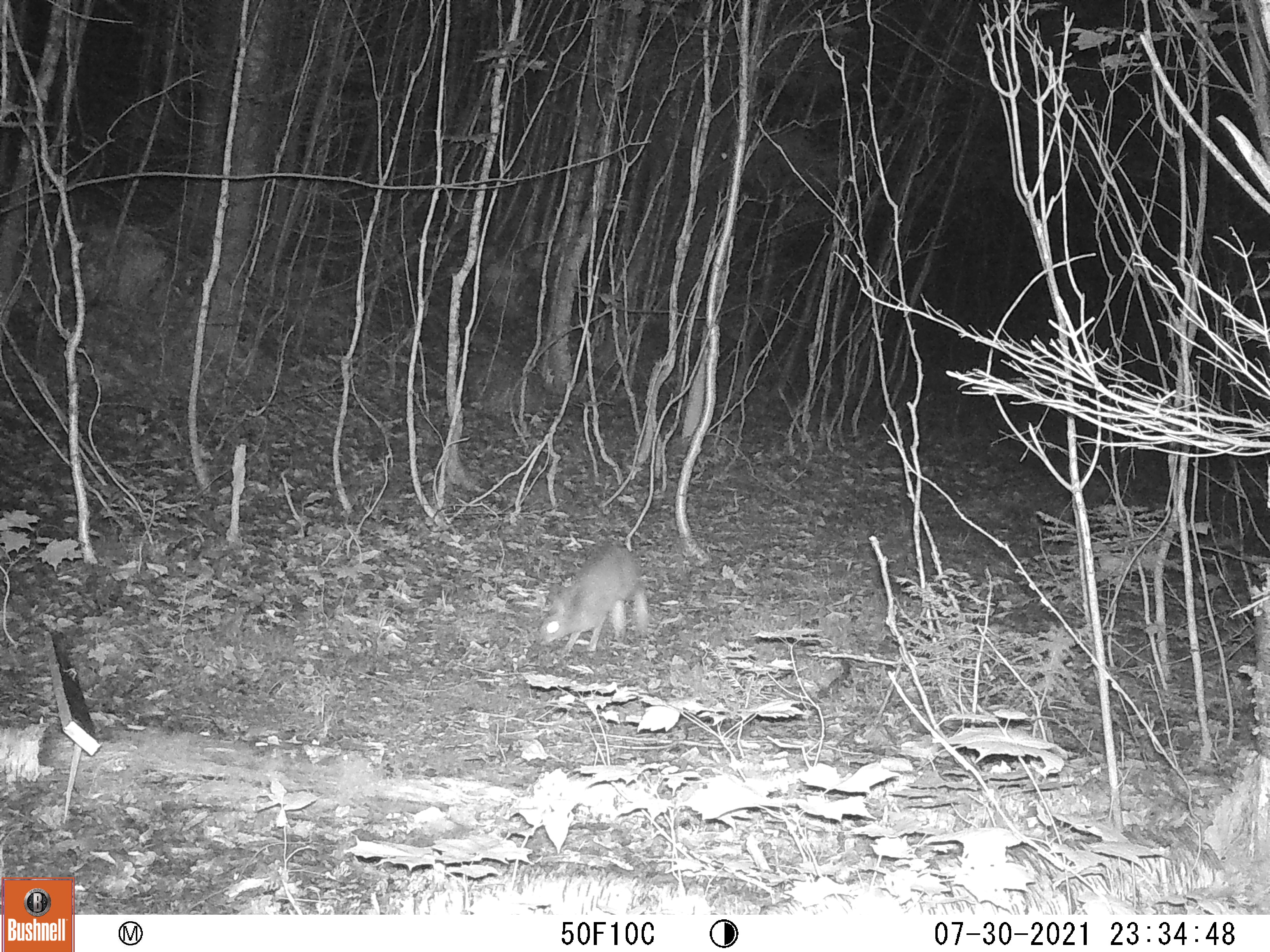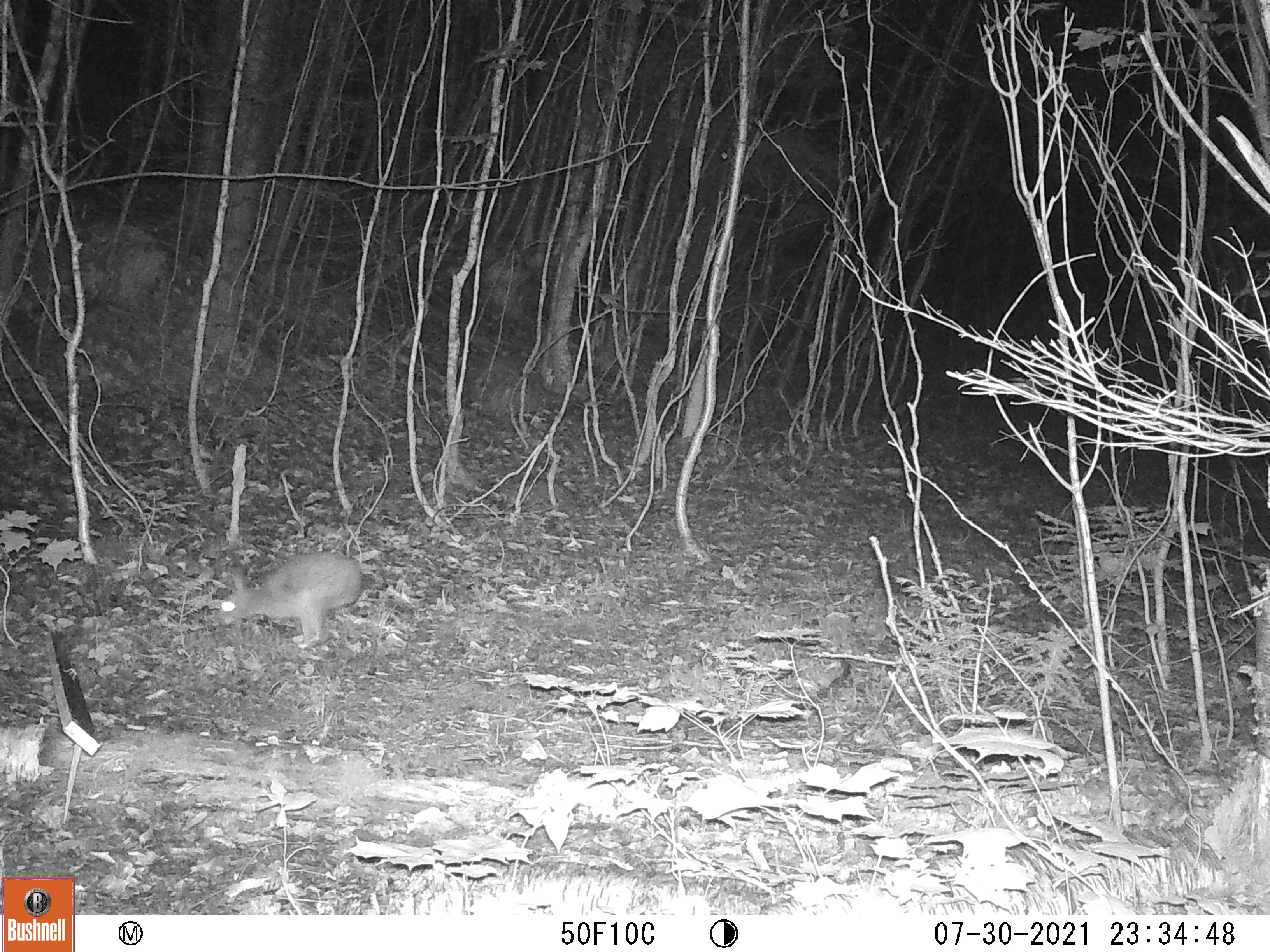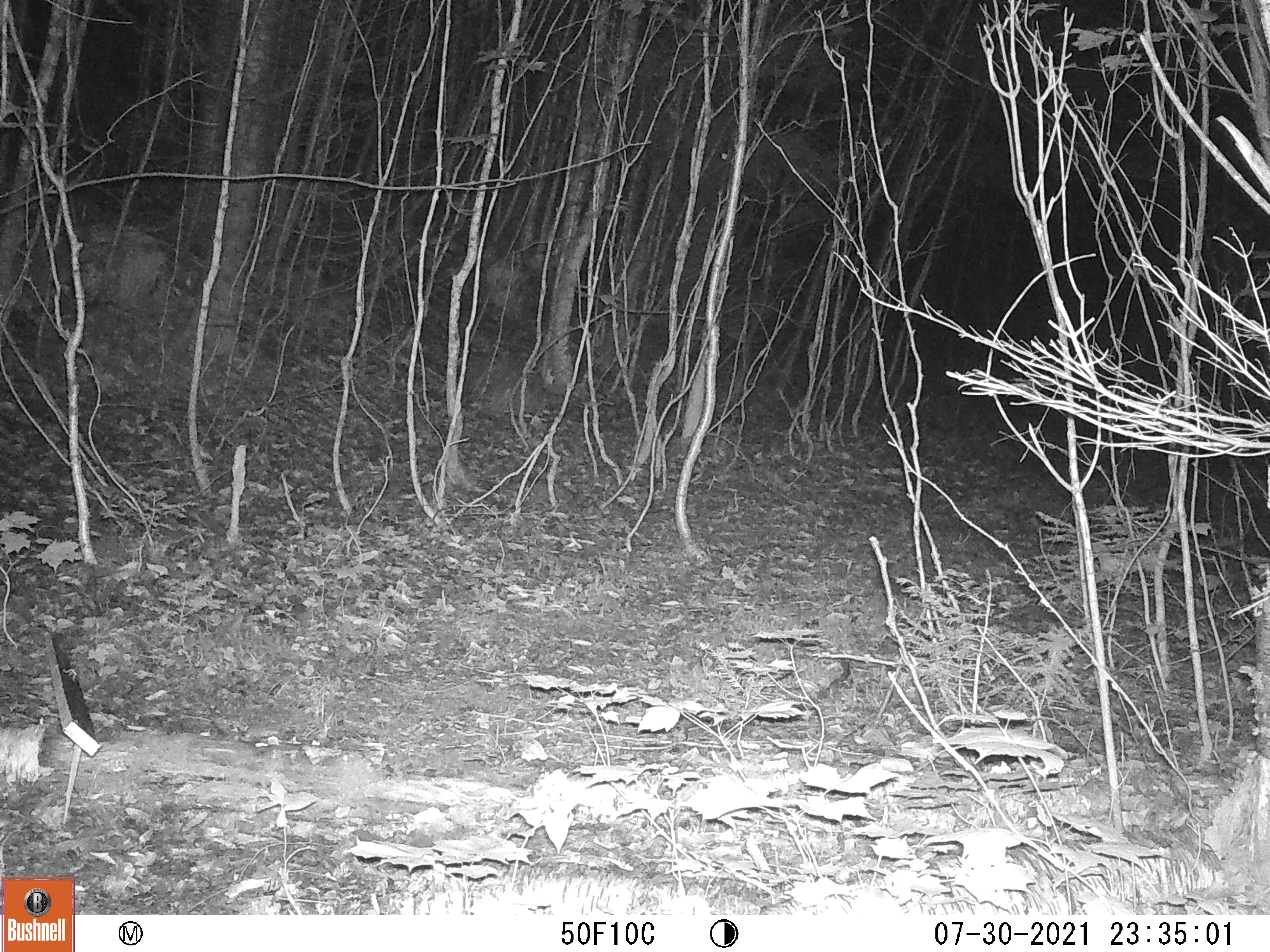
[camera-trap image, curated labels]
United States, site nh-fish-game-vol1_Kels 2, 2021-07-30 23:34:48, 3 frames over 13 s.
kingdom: Animalia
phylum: Chordata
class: Mammalia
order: Lagomorpha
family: Leporidae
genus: Sylvilagus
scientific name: Sylvilagus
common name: cottontail rabbit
Cottontail rabbit (Sylvilagus).